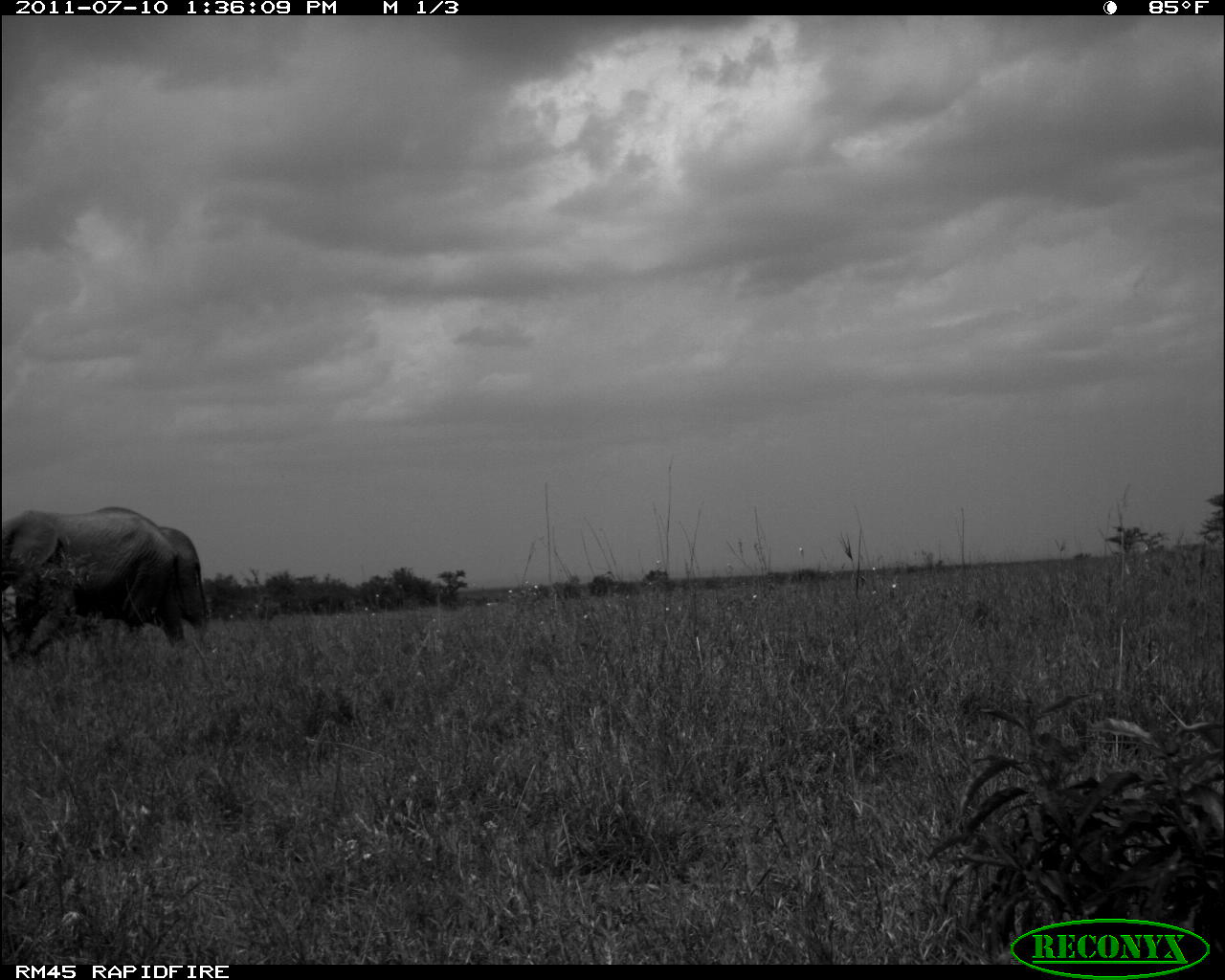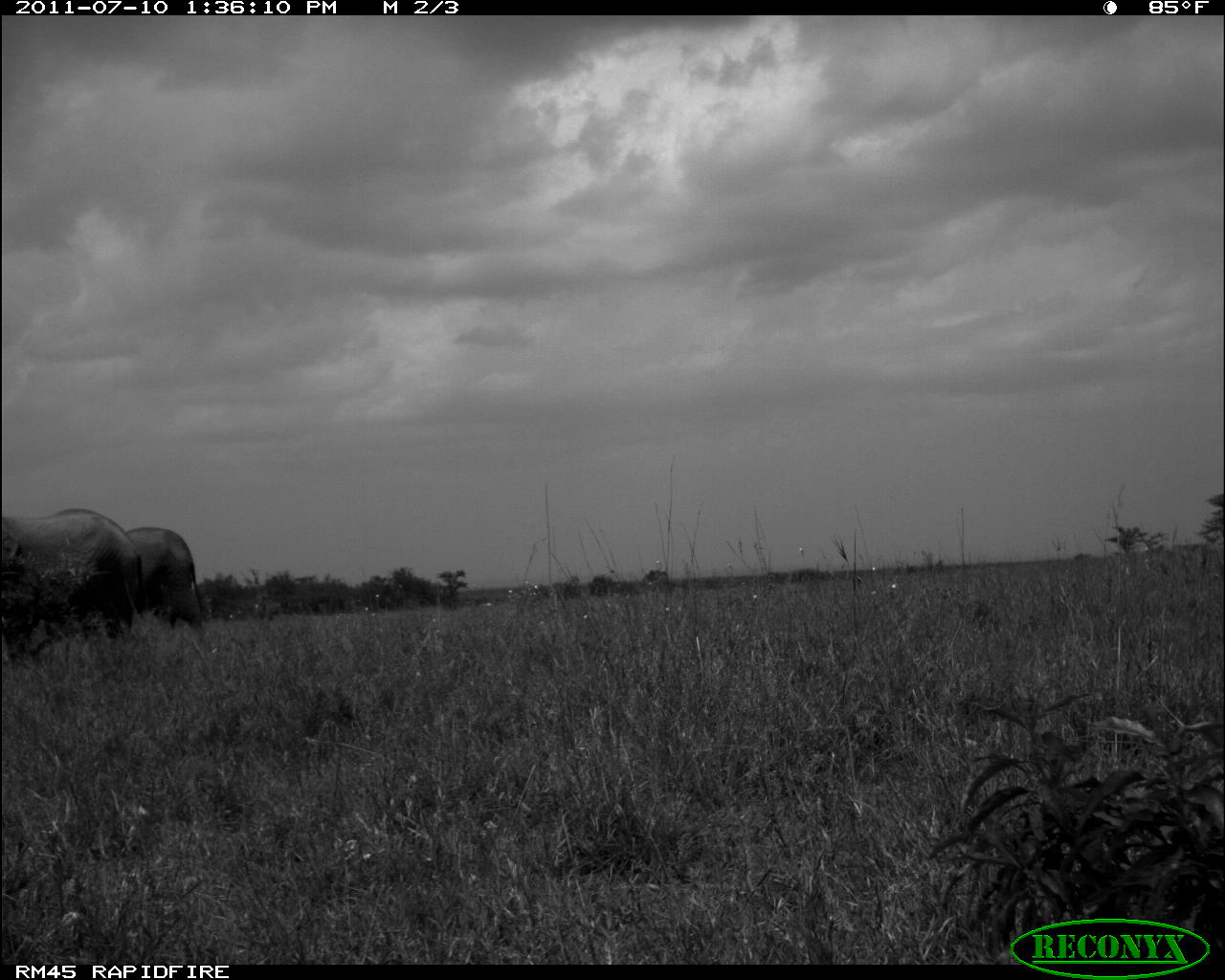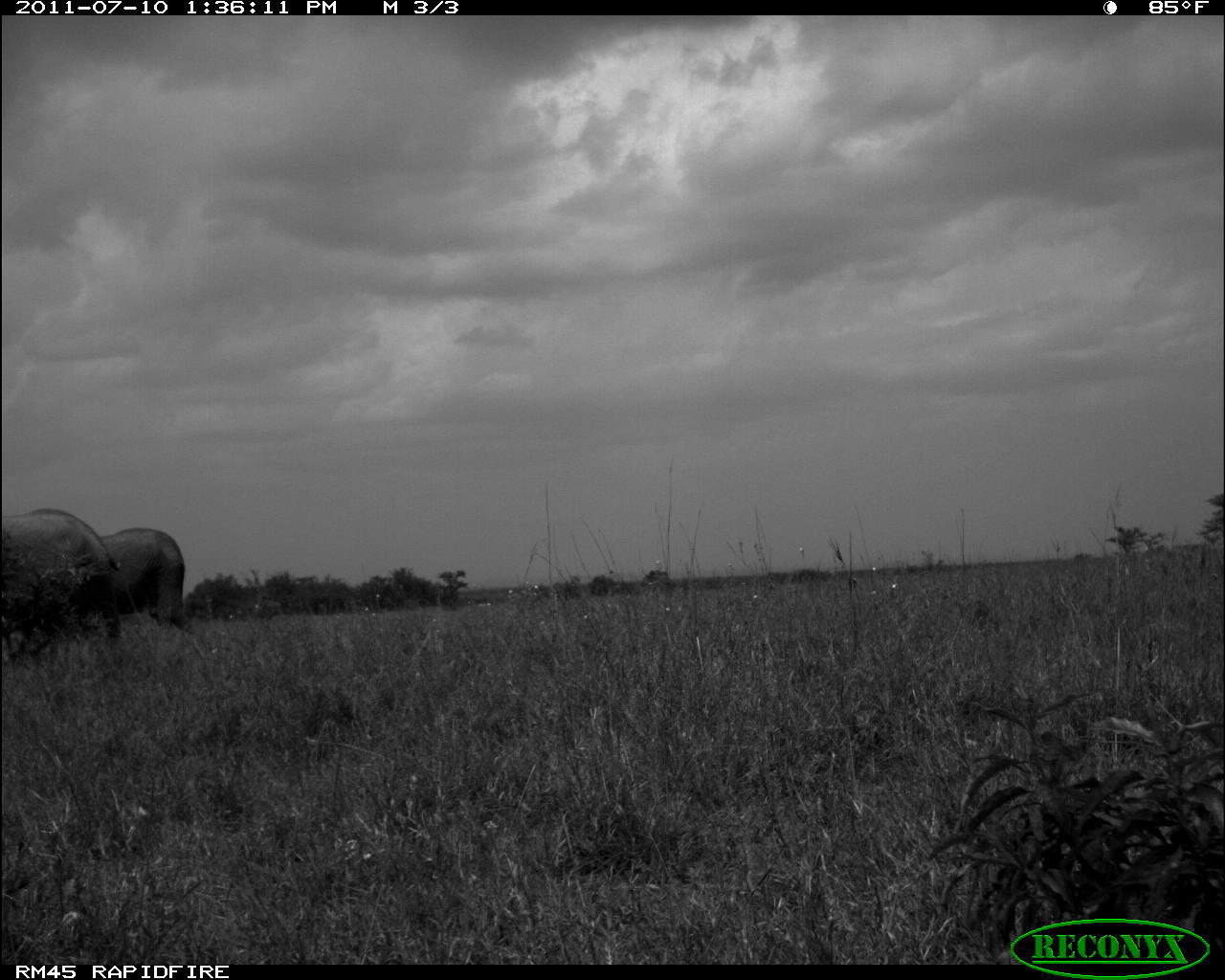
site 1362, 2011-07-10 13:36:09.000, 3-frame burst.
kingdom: Animalia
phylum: Chordata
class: Mammalia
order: Proboscidea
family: Elephantidae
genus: Loxodonta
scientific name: Loxodonta africana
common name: african bush elephant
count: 2